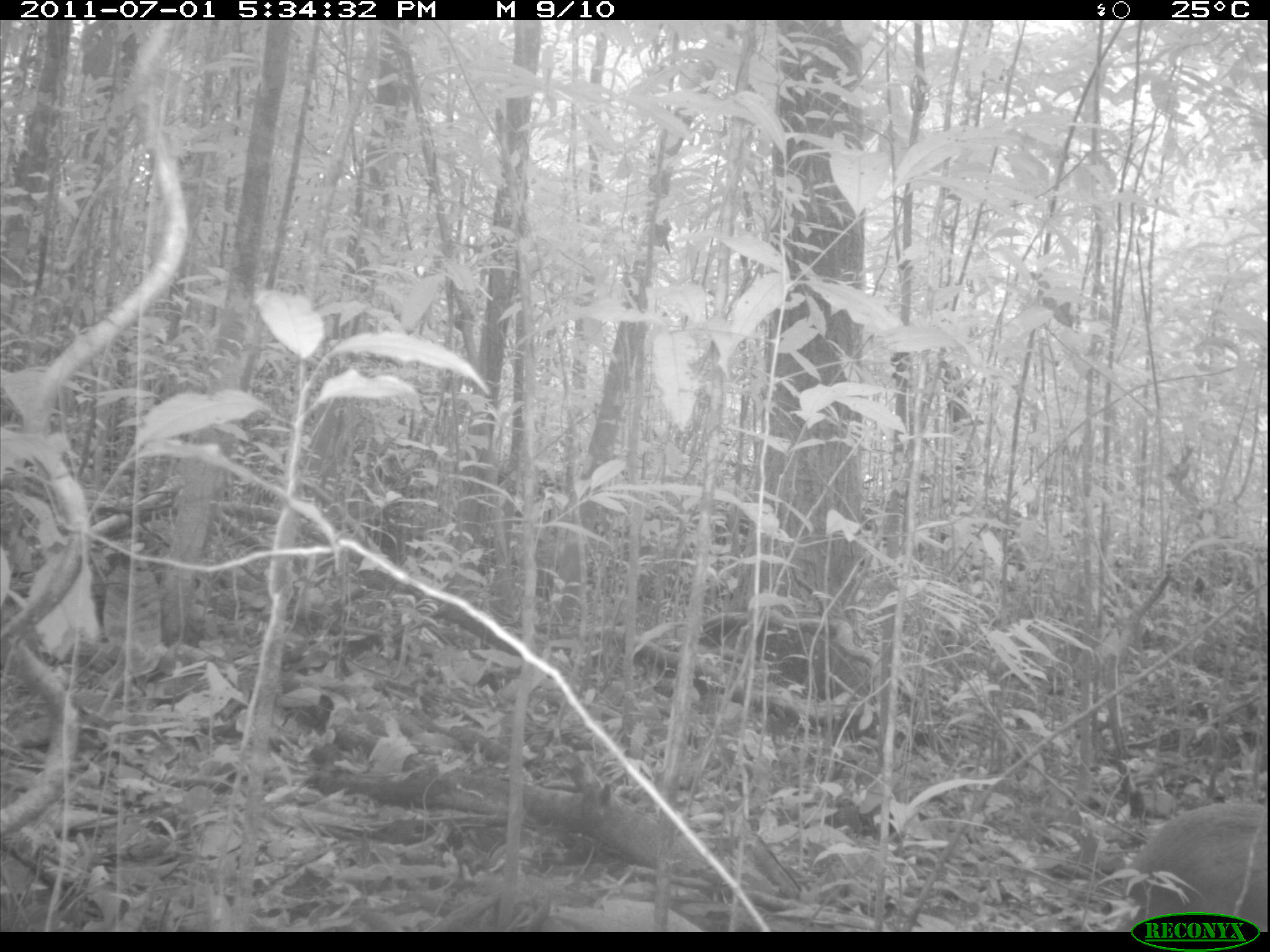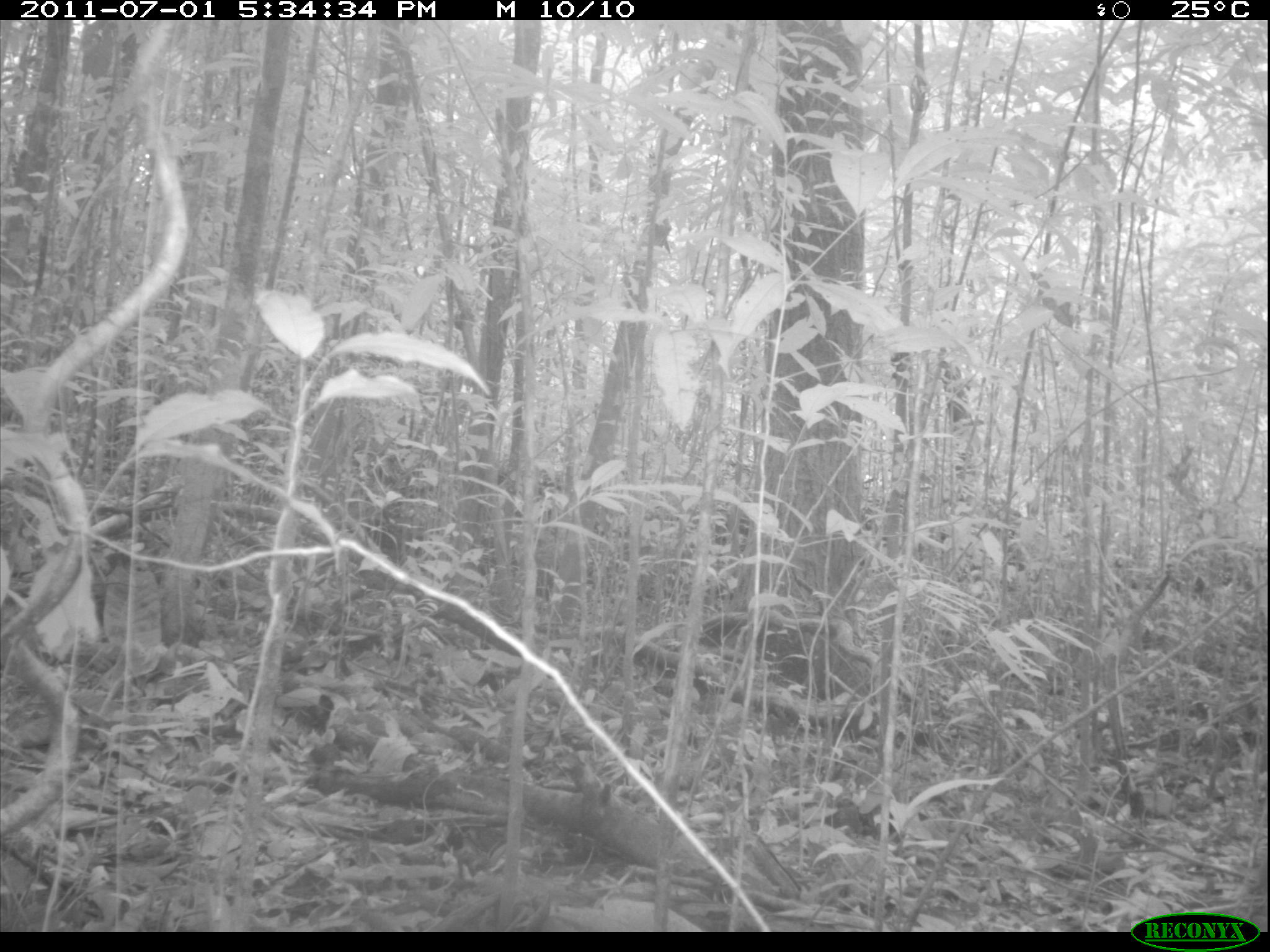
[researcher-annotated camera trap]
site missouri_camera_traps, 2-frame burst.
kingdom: Animalia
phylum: Chordata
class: Mammalia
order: Rodentia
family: Dasyproctidae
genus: Dasyprocta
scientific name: Dasyprocta coibae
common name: coiban agouti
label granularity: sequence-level